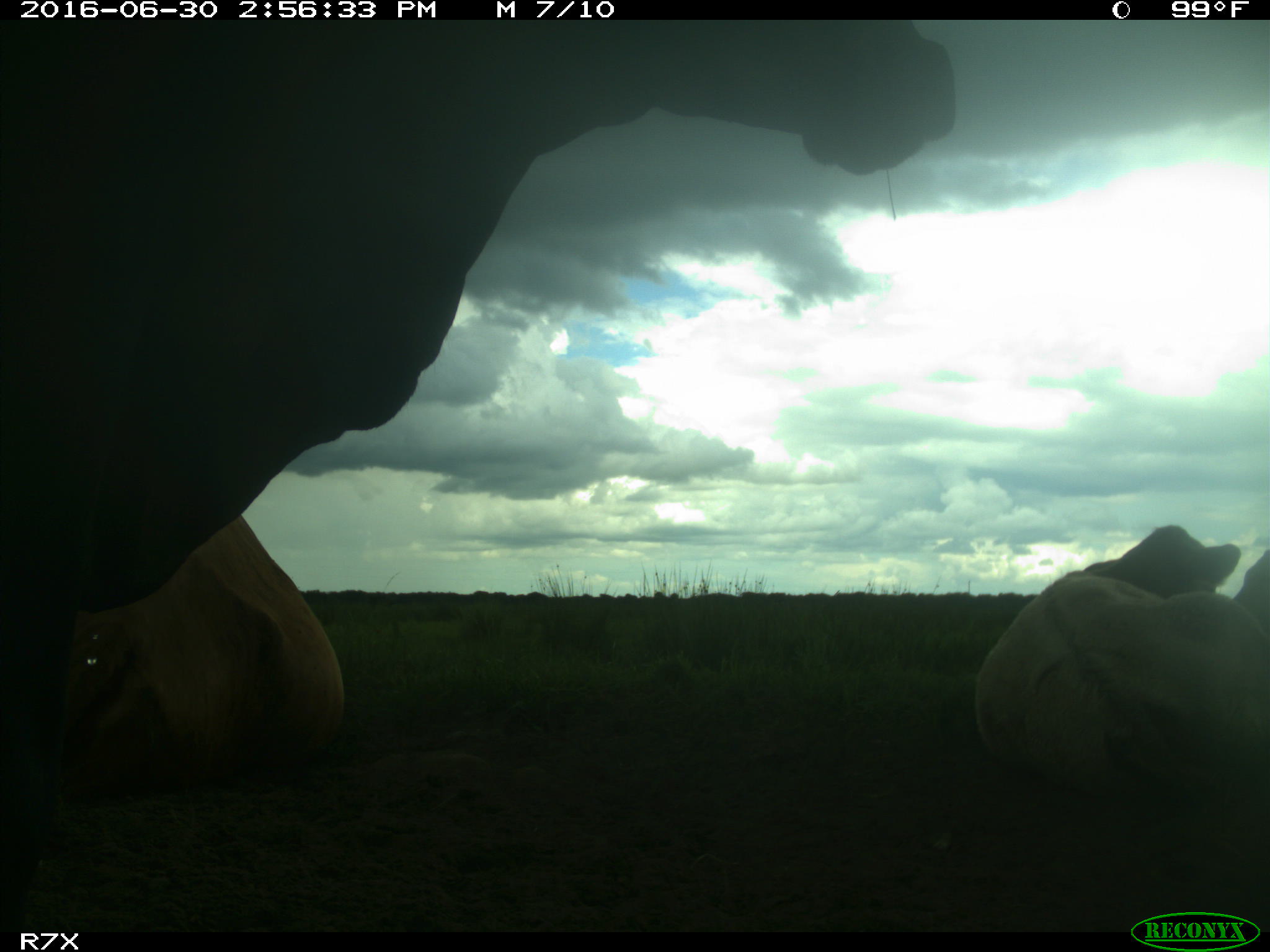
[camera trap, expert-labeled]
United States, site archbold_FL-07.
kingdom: Animalia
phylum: Chordata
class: Mammalia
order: Artiodactyla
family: Bovidae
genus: Bos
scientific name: Bos taurus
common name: domestic cow